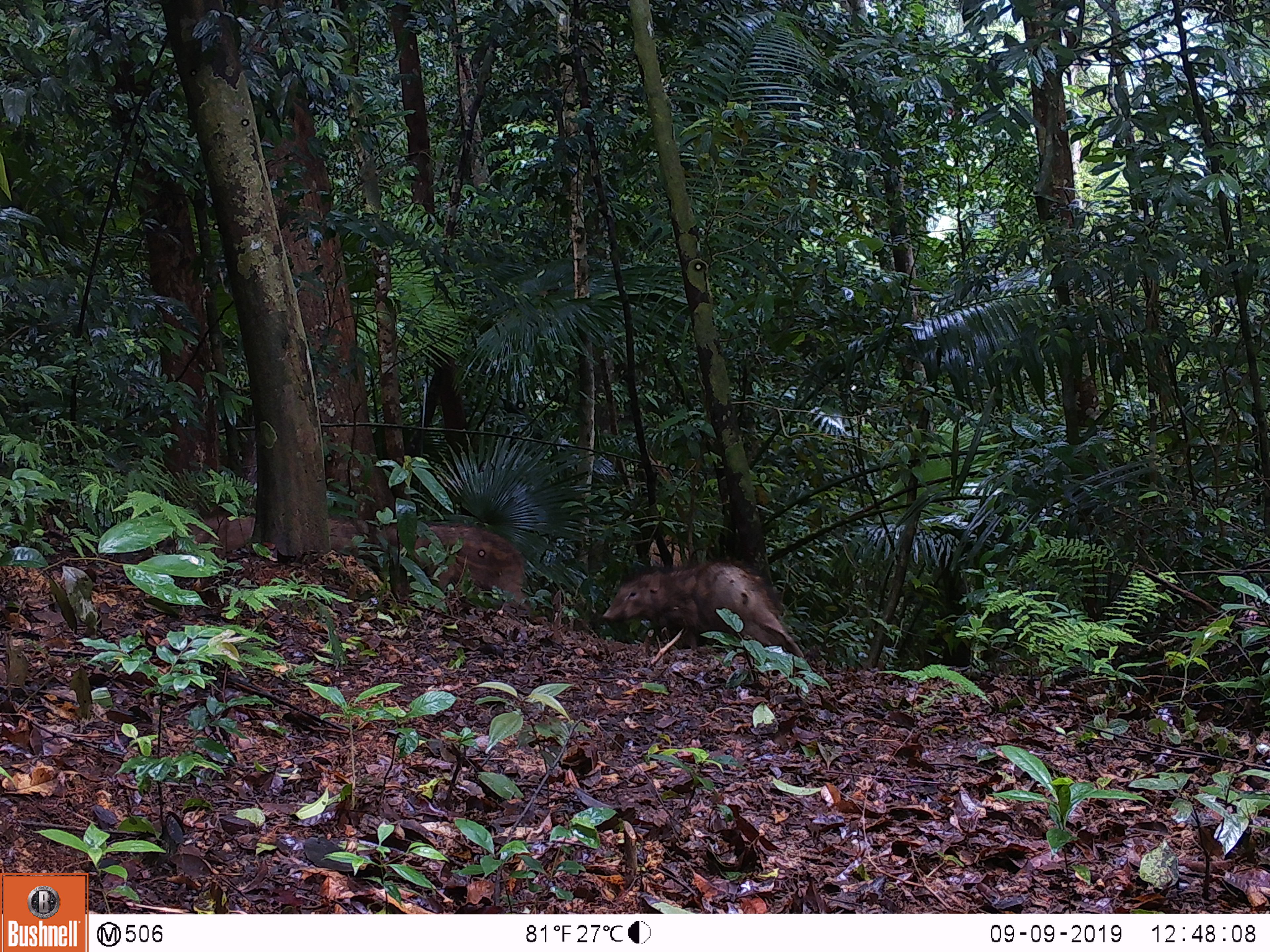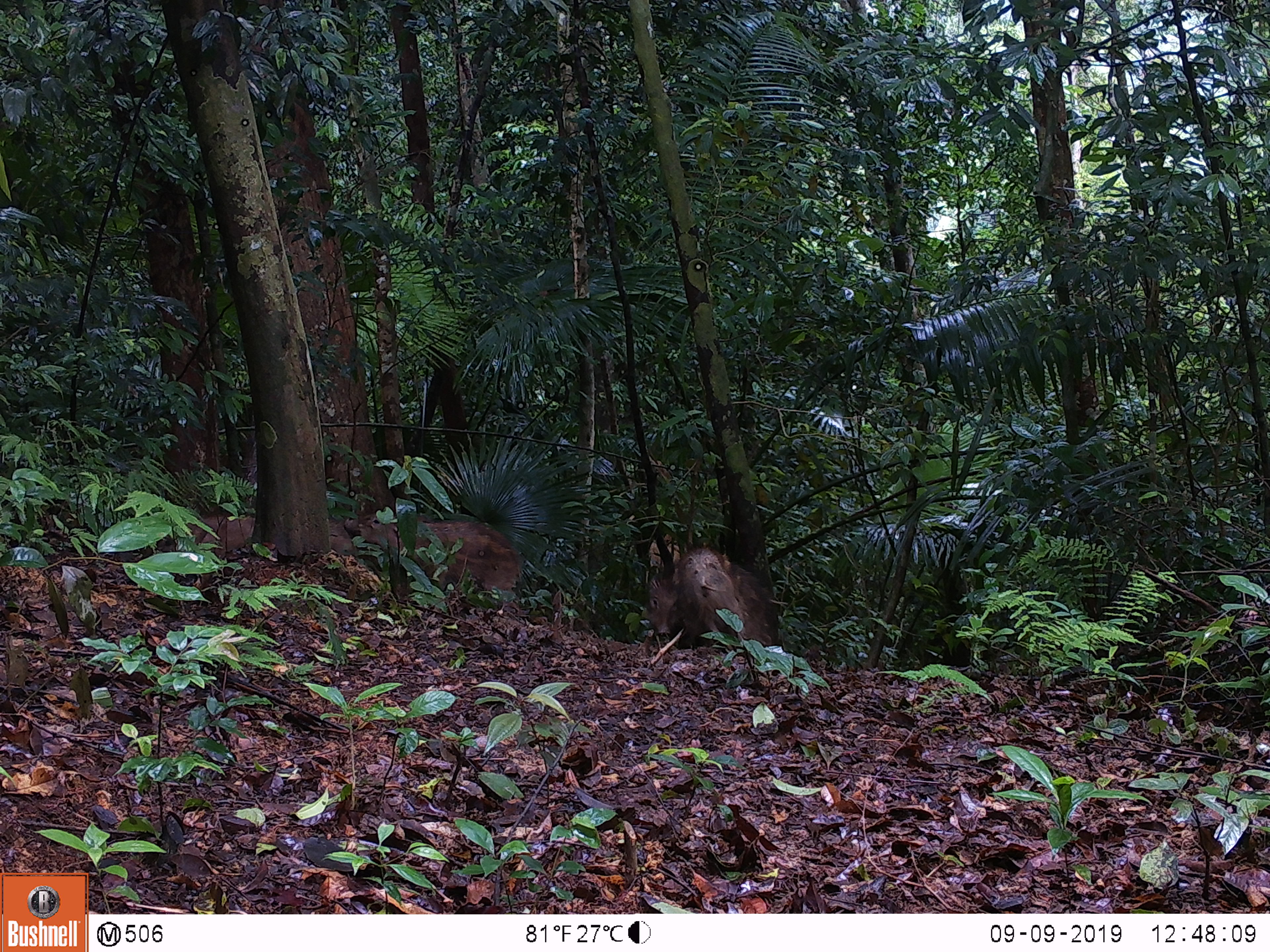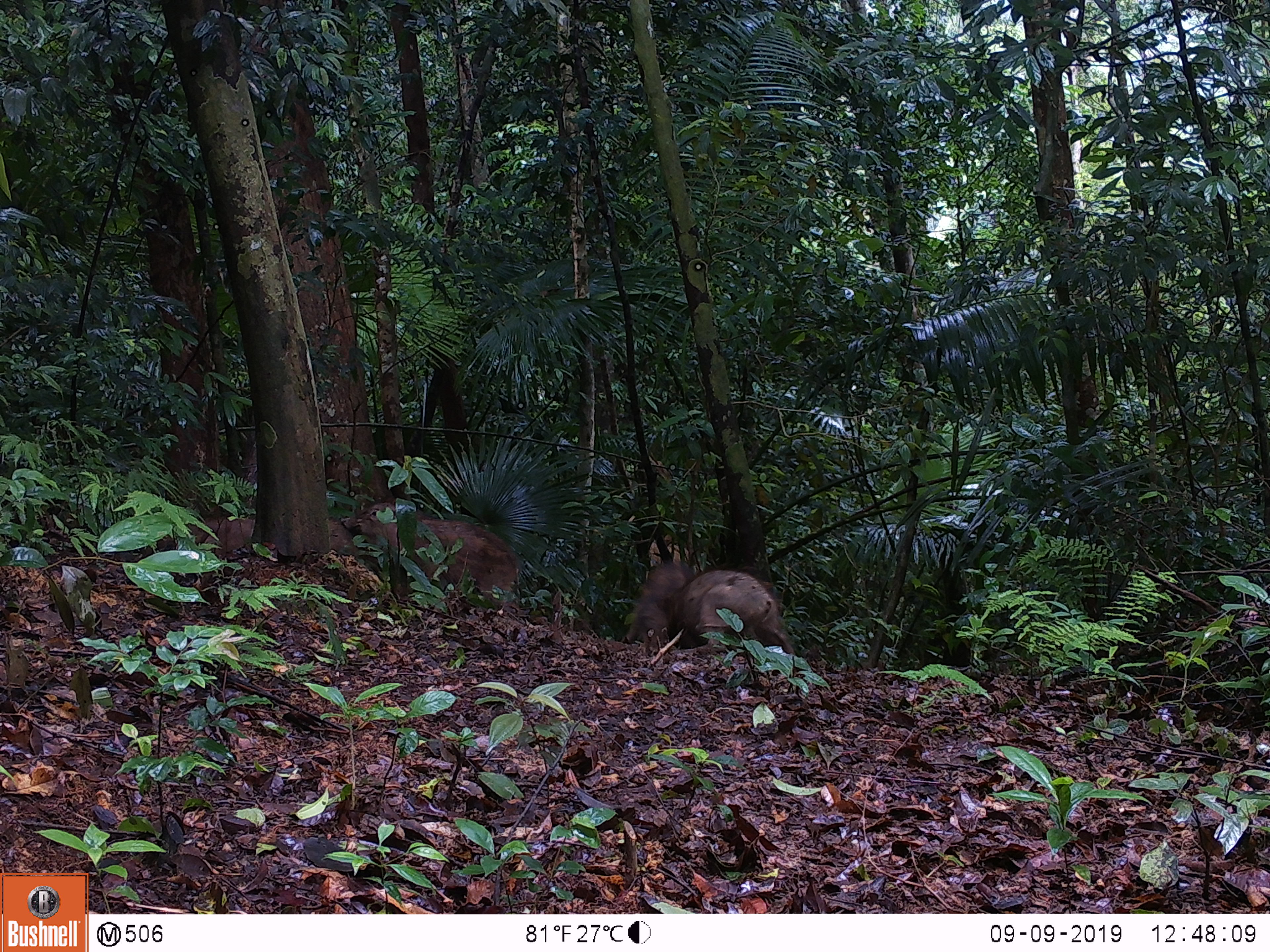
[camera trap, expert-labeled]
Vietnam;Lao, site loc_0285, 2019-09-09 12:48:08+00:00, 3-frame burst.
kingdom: Animalia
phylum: Chordata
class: Mammalia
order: Artiodactyla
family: Suidae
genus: Sus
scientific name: Sus scrofa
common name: eurasian wild pig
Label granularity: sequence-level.